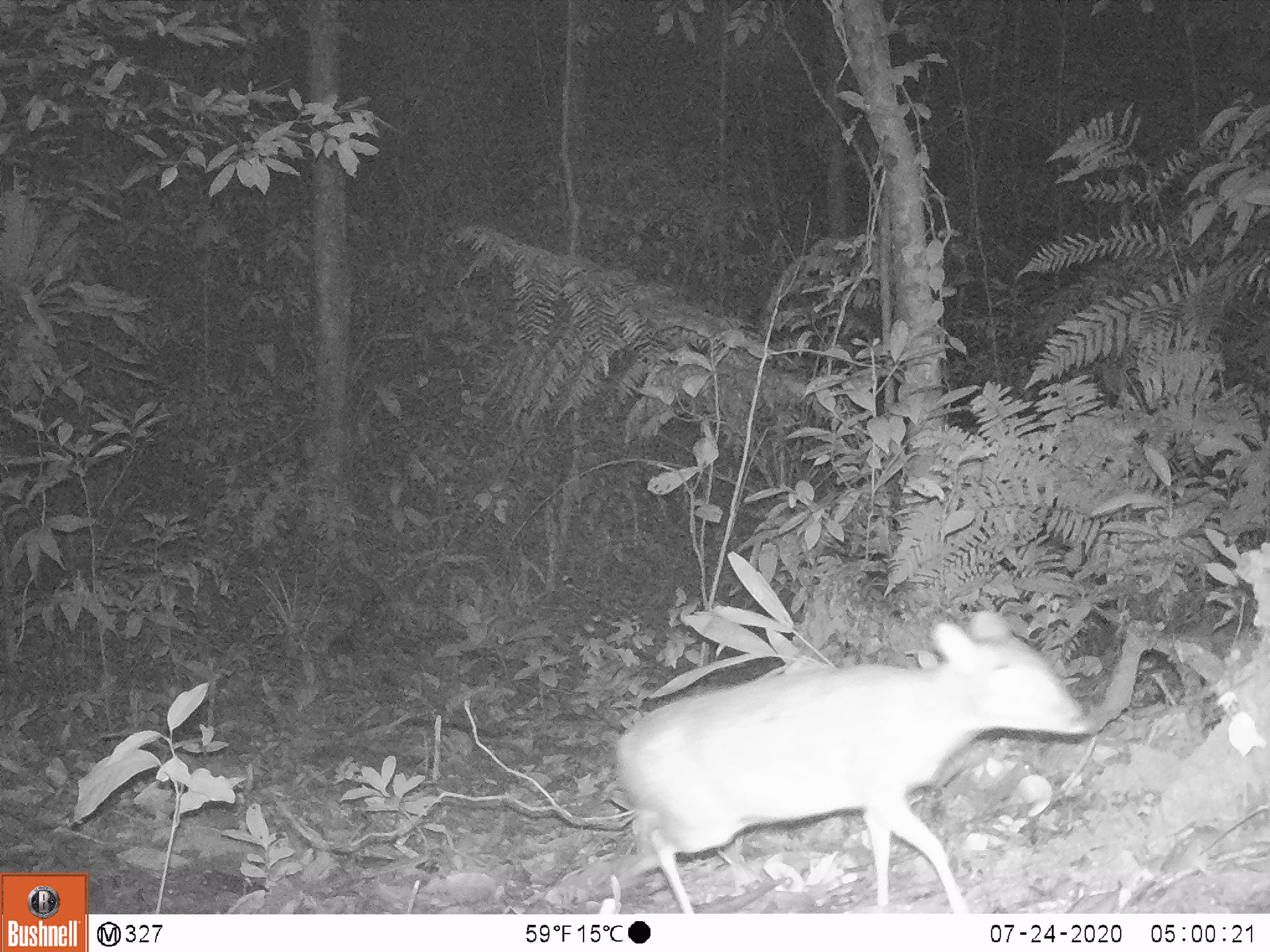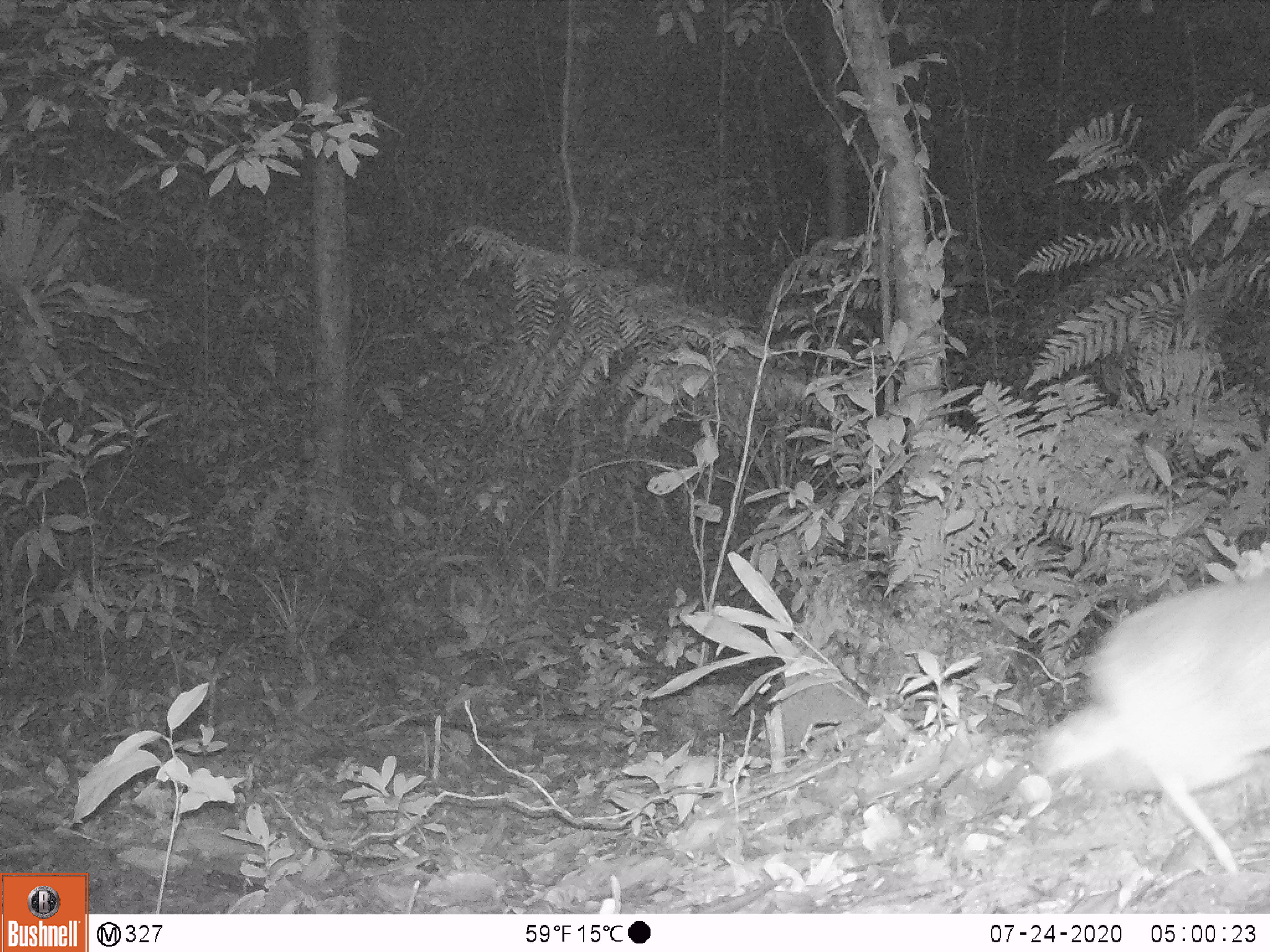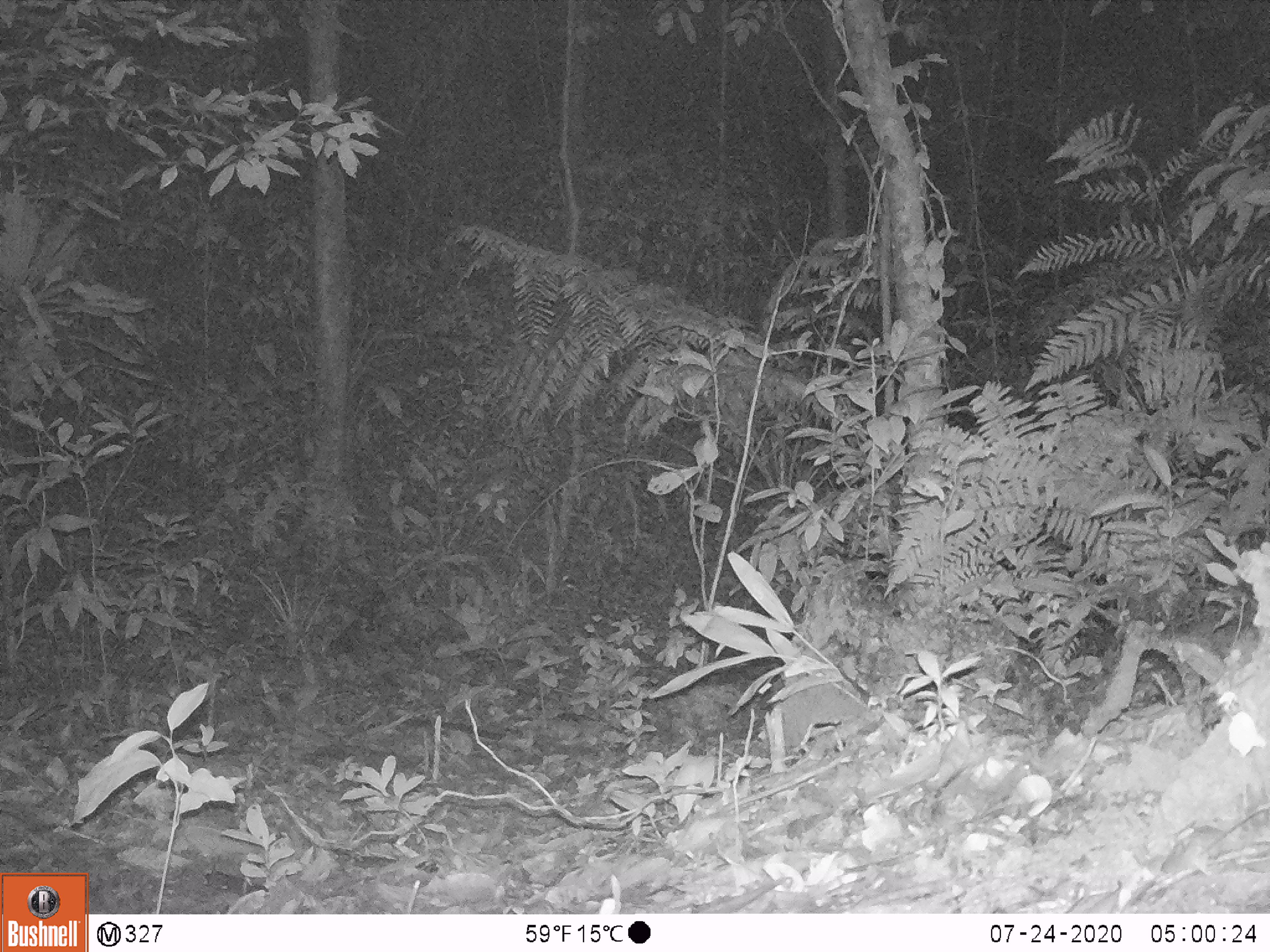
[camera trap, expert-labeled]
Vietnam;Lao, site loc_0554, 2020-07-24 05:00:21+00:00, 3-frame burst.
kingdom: Animalia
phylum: Chordata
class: Mammalia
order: Artiodactyla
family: Tragulidae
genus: Moschiola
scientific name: Moschiola meminna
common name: chevrotain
Chevrotain (Moschiola meminna). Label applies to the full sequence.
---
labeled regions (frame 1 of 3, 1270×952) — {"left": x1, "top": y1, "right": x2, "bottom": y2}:
chevrotain: {"left": 614, "top": 609, "right": 1097, "bottom": 914}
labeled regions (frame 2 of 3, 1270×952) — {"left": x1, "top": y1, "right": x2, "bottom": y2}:
chevrotain: {"left": 1034, "top": 569, "right": 1267, "bottom": 876}